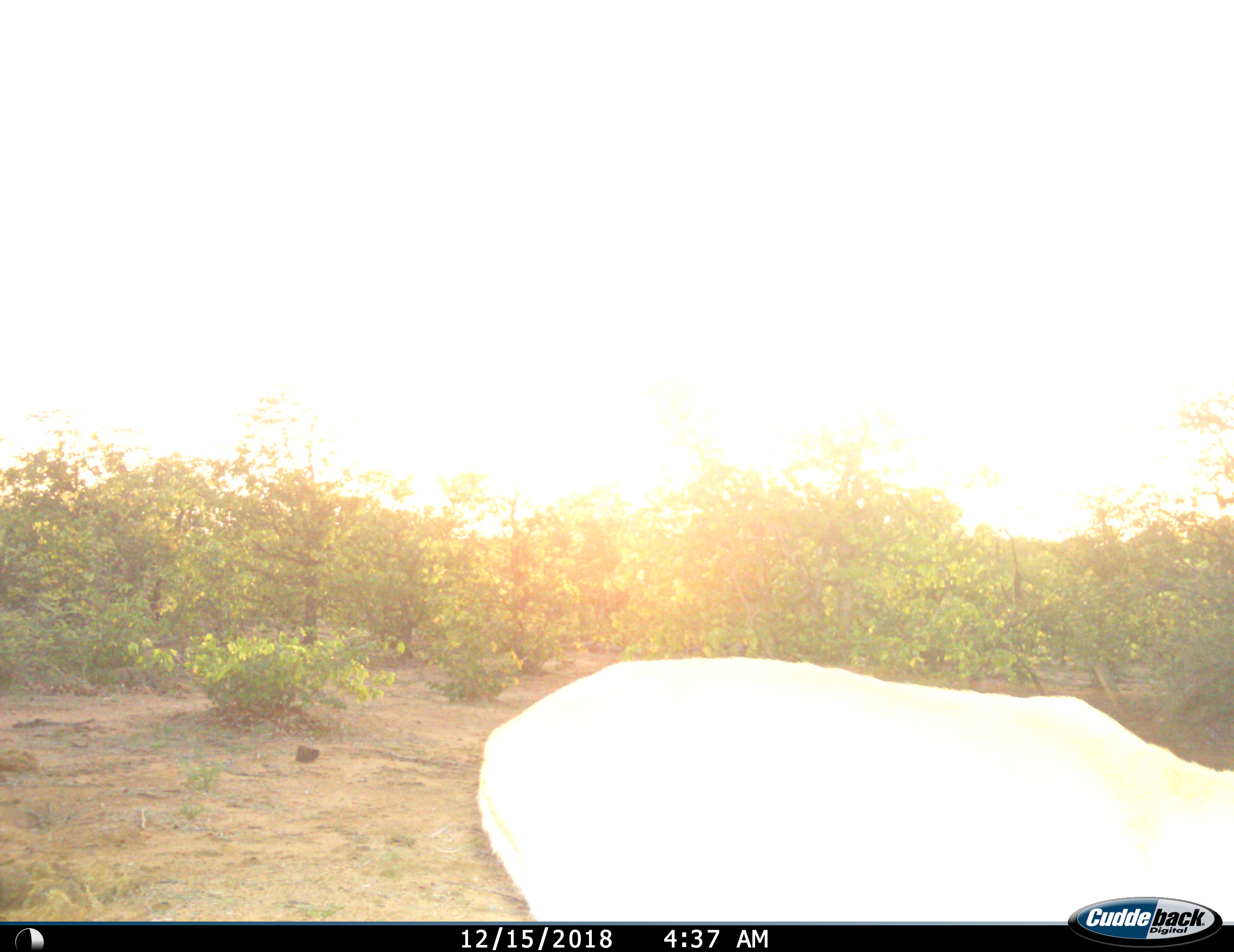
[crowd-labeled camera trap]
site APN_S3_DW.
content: unidentified animal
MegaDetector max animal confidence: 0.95